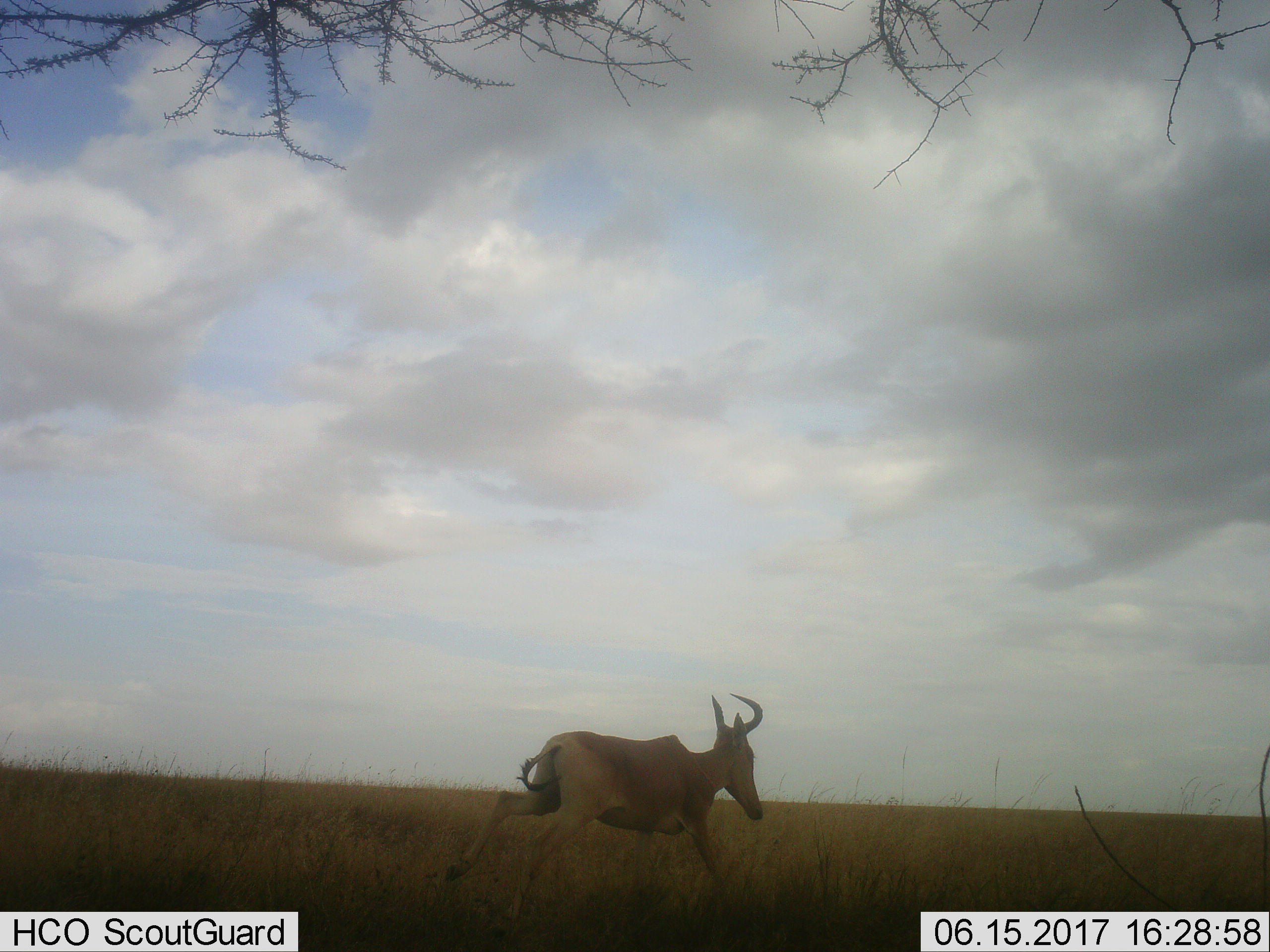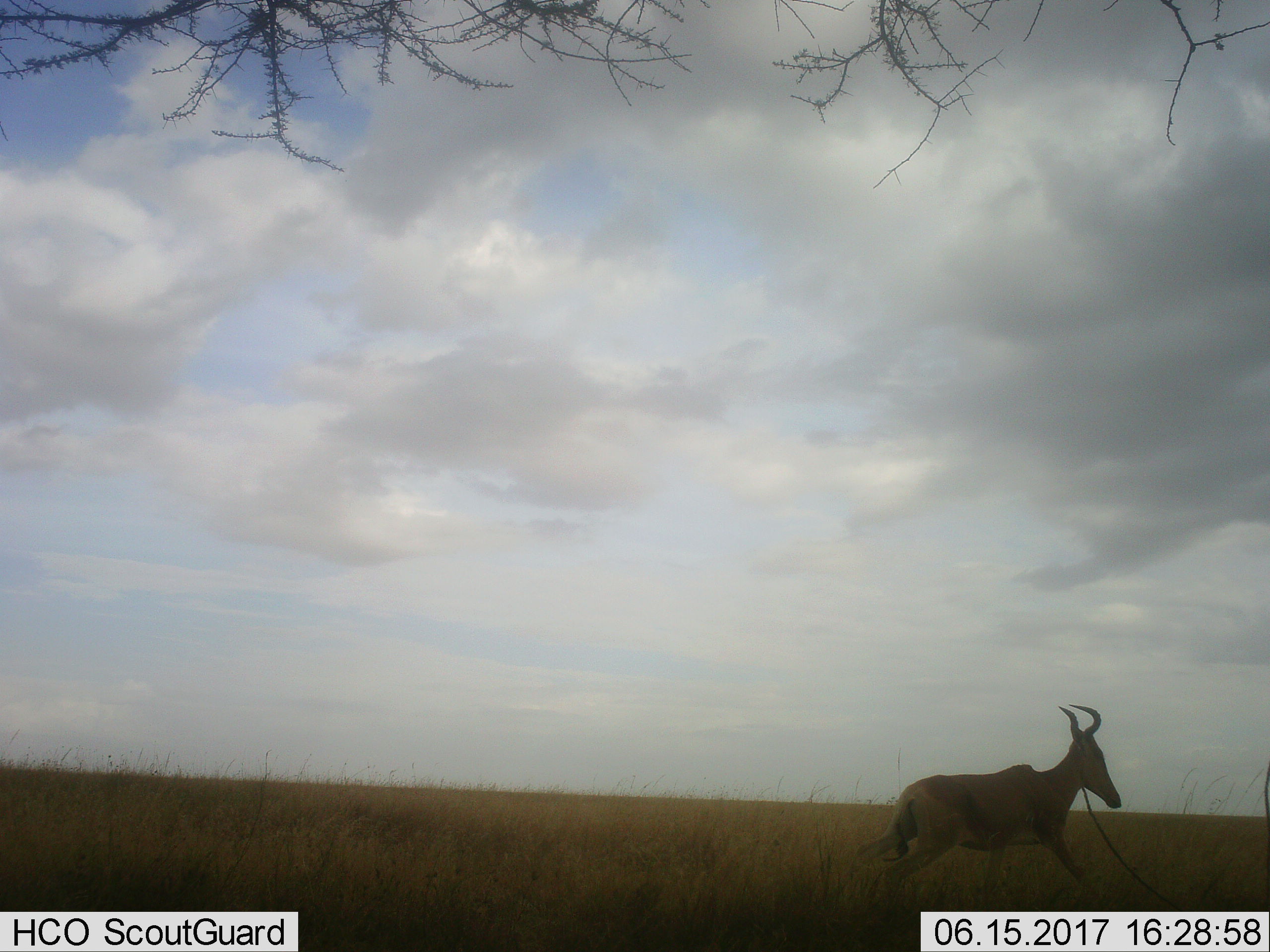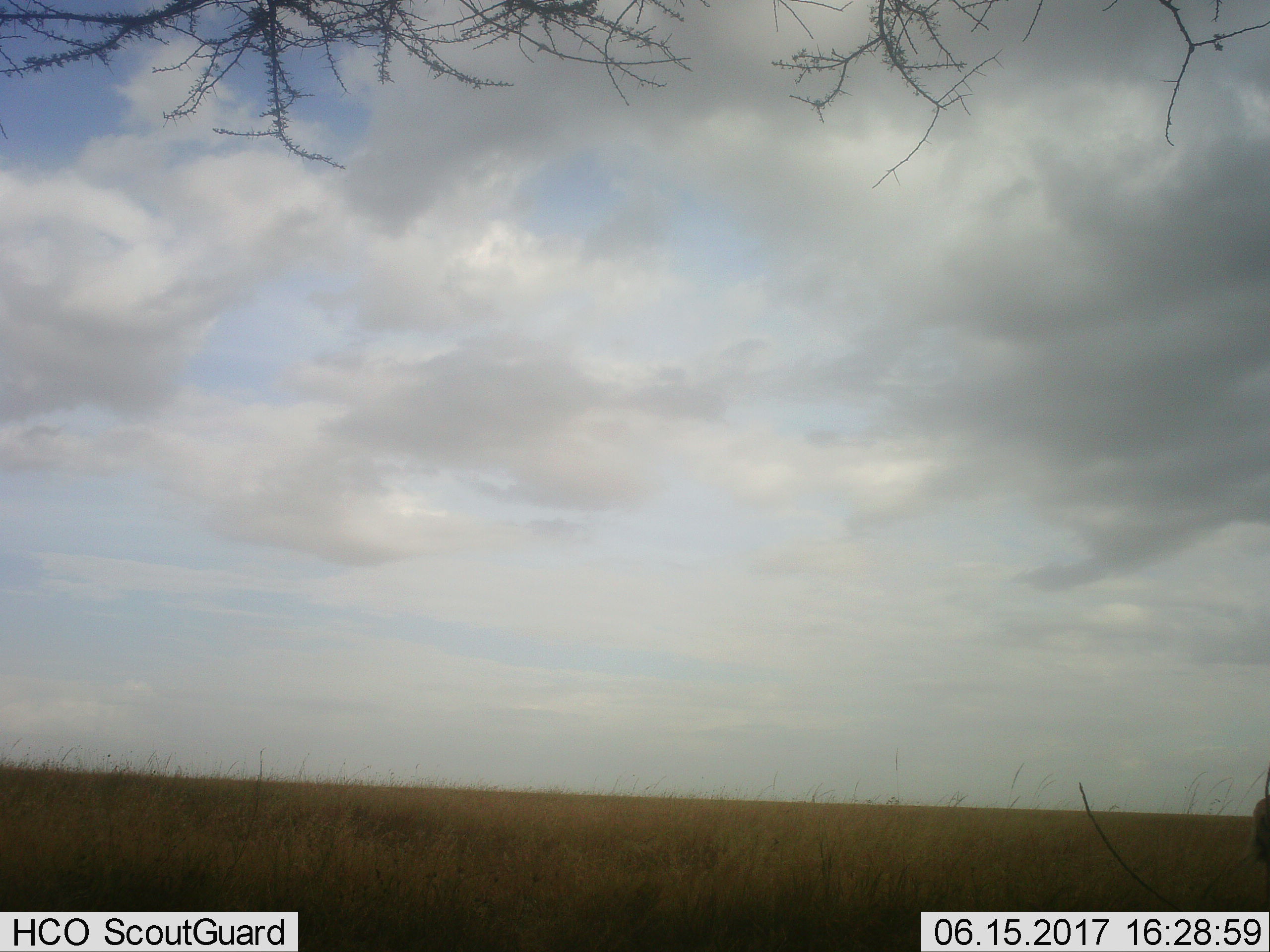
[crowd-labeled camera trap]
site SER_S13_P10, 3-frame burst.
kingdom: Animalia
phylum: Chordata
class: Mammalia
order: Artiodactyla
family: Bovidae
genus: Alcelaphus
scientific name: Alcelaphus buselaphus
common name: hartebeest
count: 1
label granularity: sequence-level